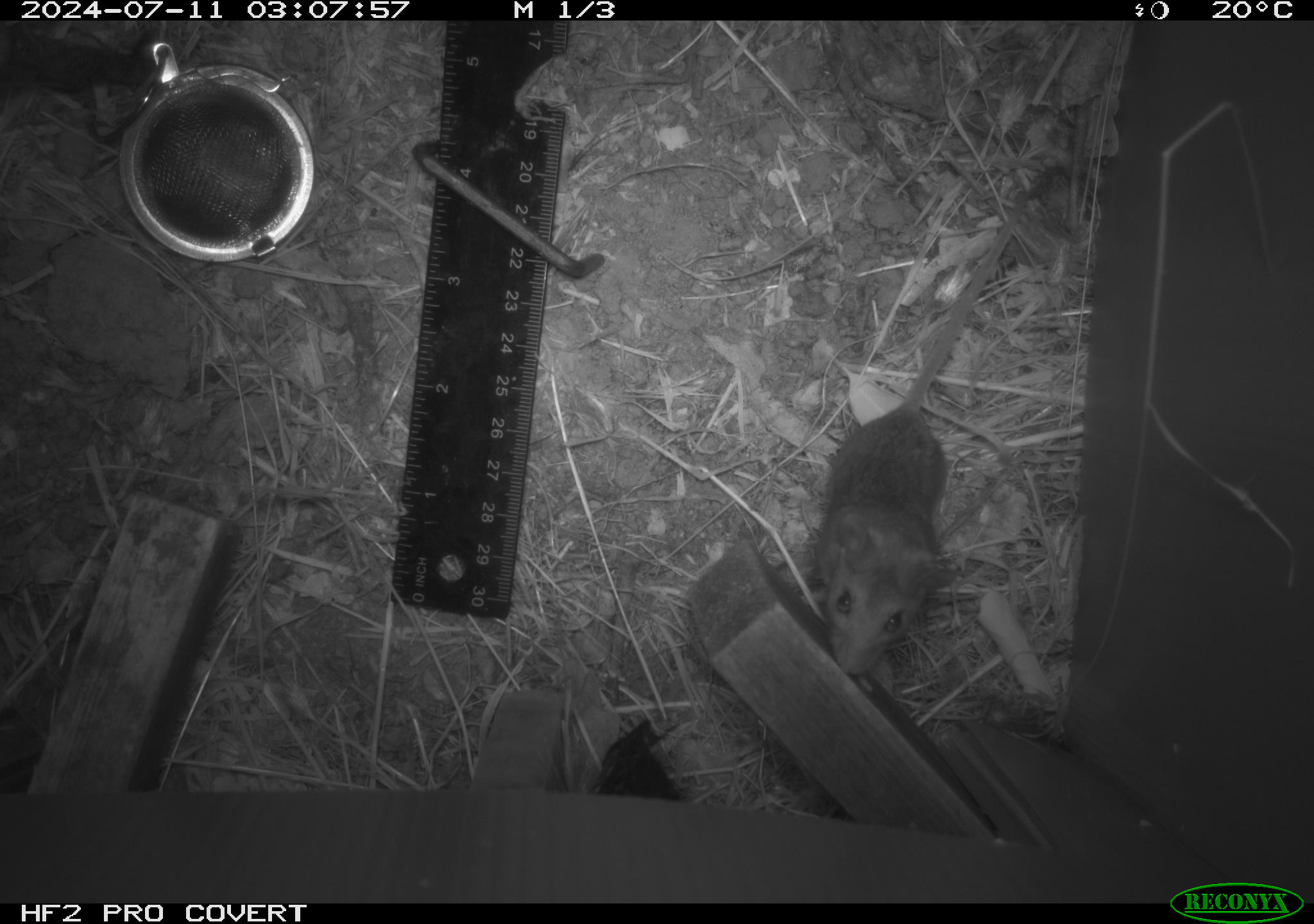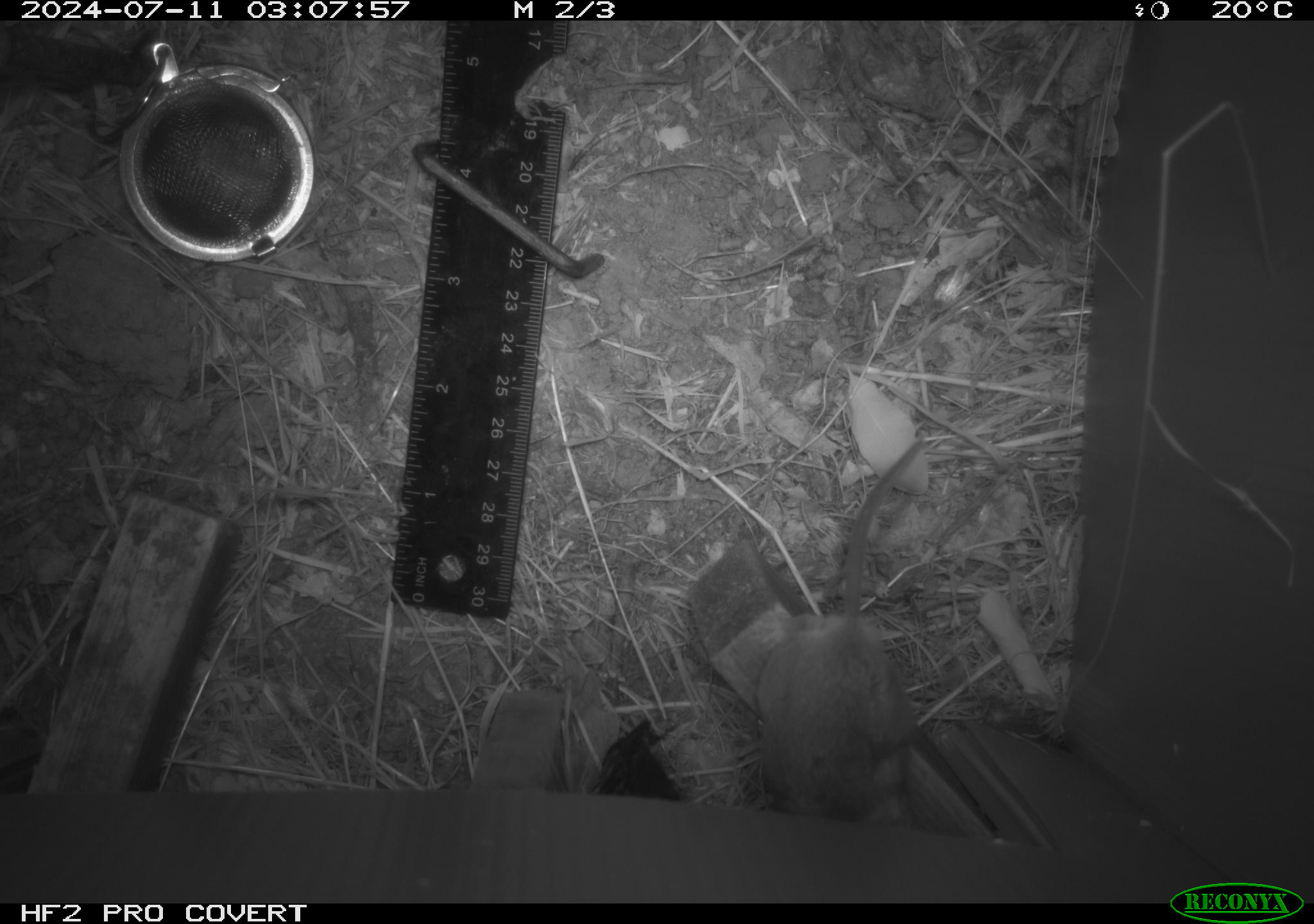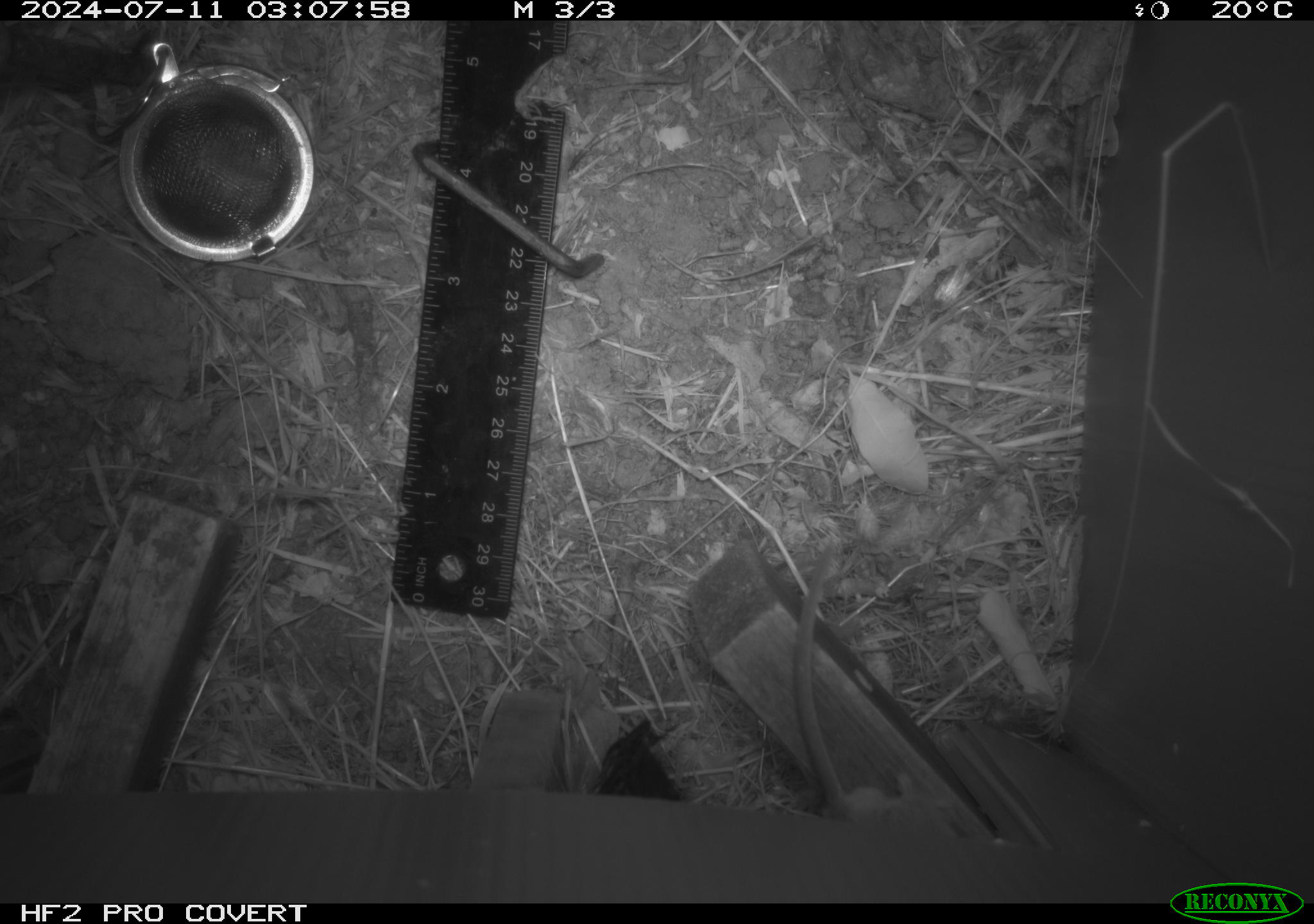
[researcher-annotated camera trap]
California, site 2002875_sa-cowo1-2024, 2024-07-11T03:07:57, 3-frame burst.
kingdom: Animalia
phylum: Chordata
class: Mammalia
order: Rodentia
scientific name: Rodentia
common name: mouse species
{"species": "mouse species (Rodentia)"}